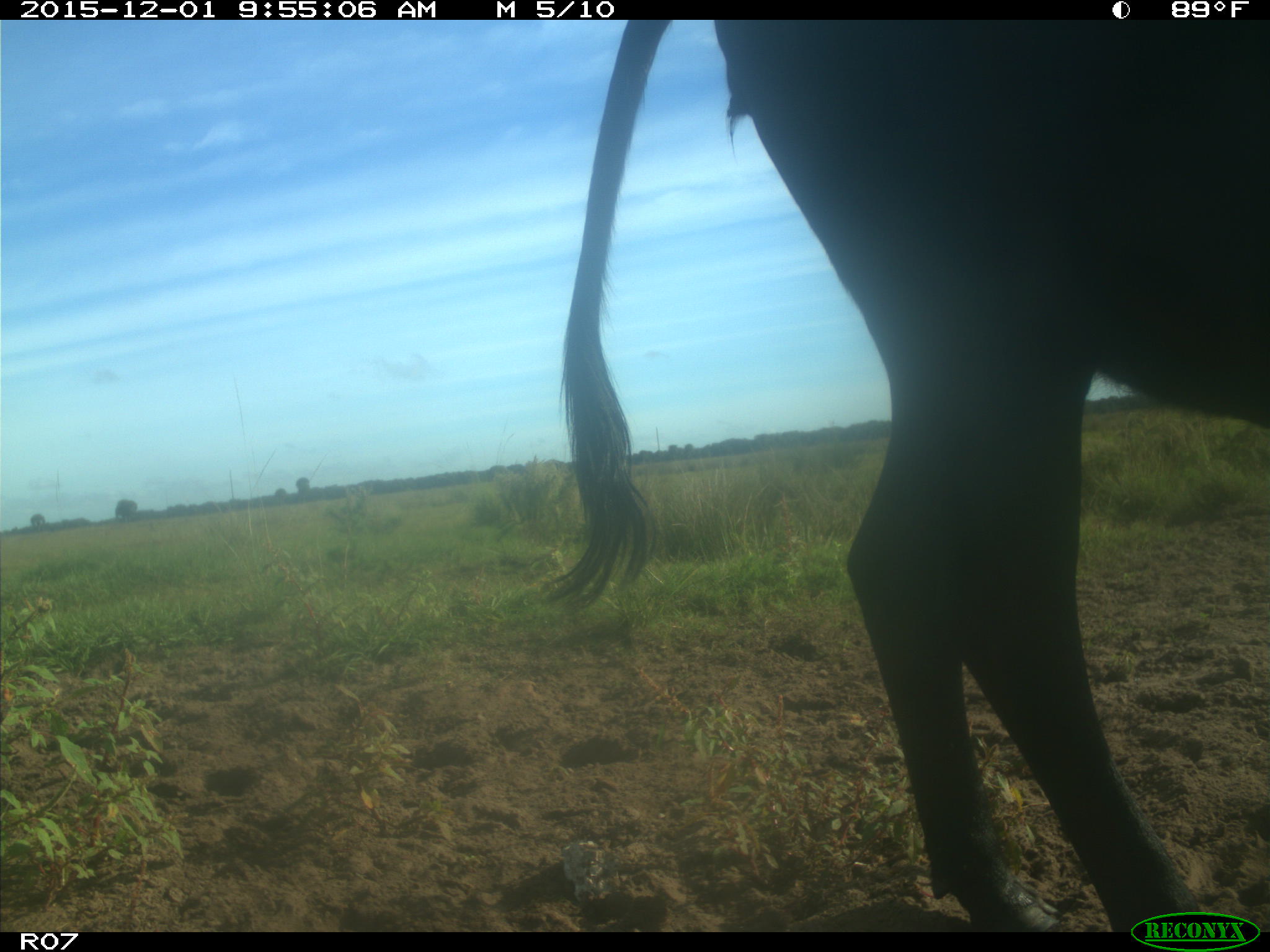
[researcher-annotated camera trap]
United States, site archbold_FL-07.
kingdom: Animalia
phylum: Chordata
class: Mammalia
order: Artiodactyla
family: Bovidae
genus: Bos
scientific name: Bos taurus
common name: domestic cow